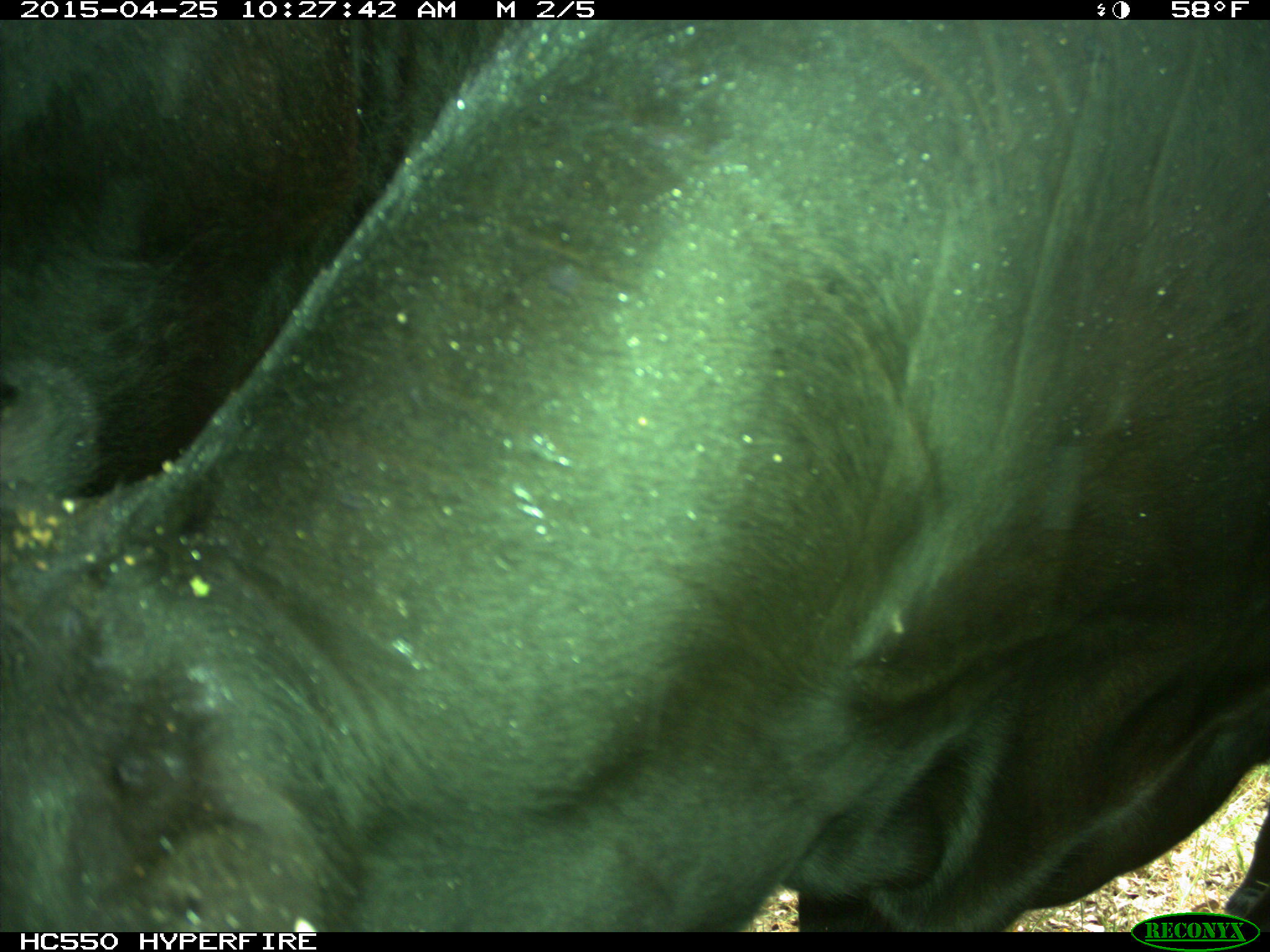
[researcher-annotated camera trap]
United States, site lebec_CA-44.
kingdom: Animalia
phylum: Chordata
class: Mammalia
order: Artiodactyla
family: Suidae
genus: Sus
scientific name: Sus scrofa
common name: wild boar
Sus scrofa (wild boar).